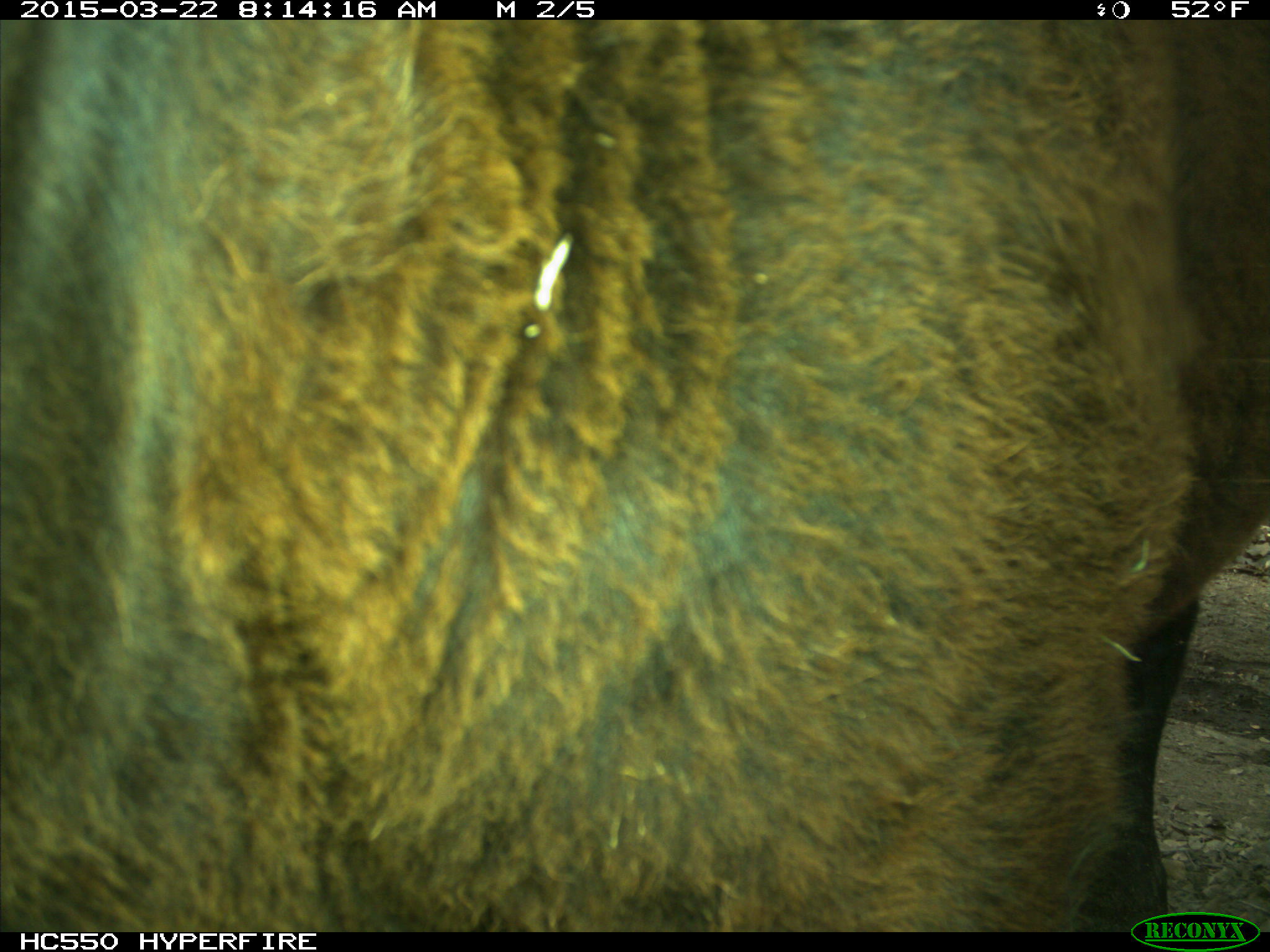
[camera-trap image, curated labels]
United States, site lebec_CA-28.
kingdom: Animalia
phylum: Chordata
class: Mammalia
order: Artiodactyla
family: Bovidae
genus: Bos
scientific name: Bos taurus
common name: domestic cow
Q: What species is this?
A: Bos taurus (domestic cow).